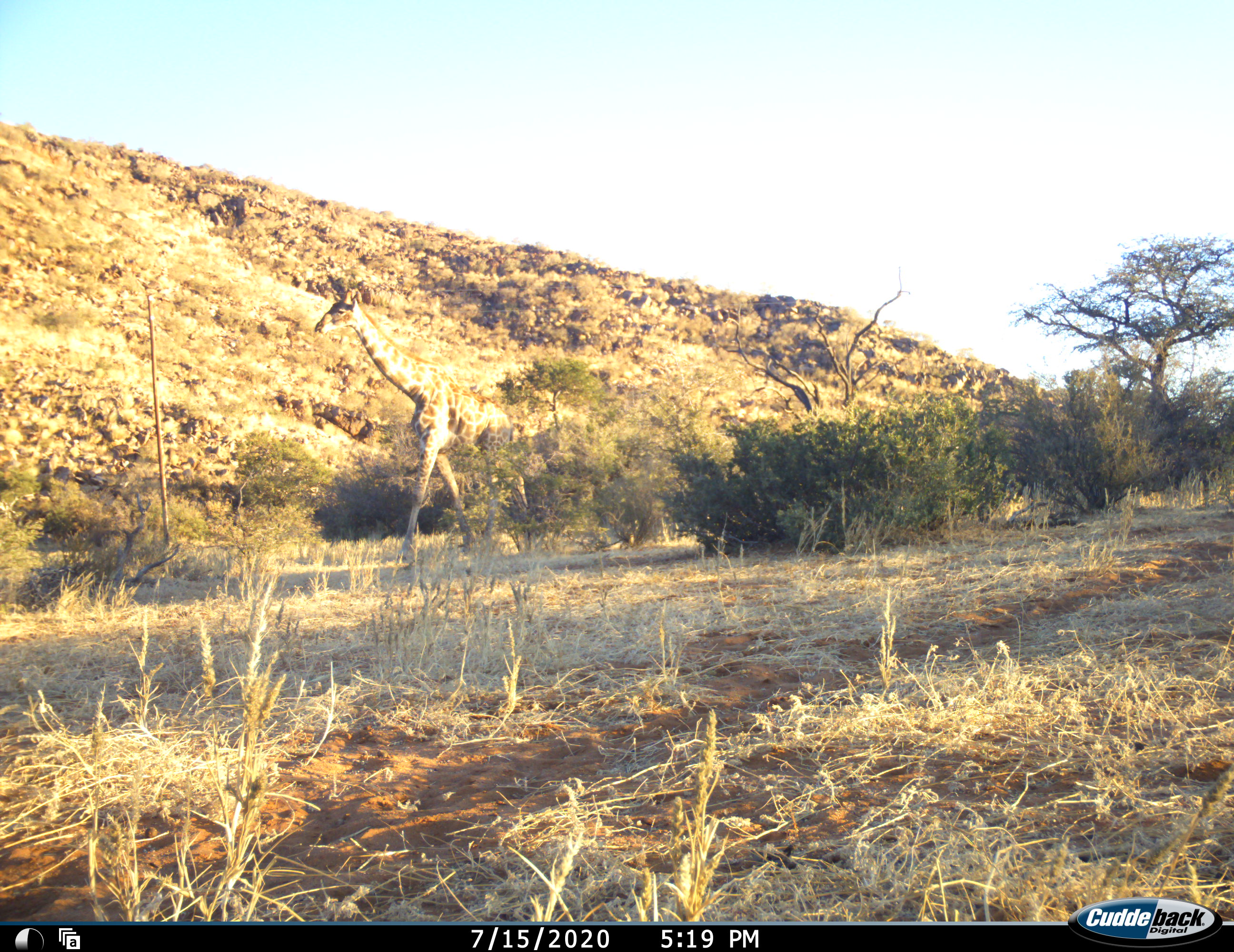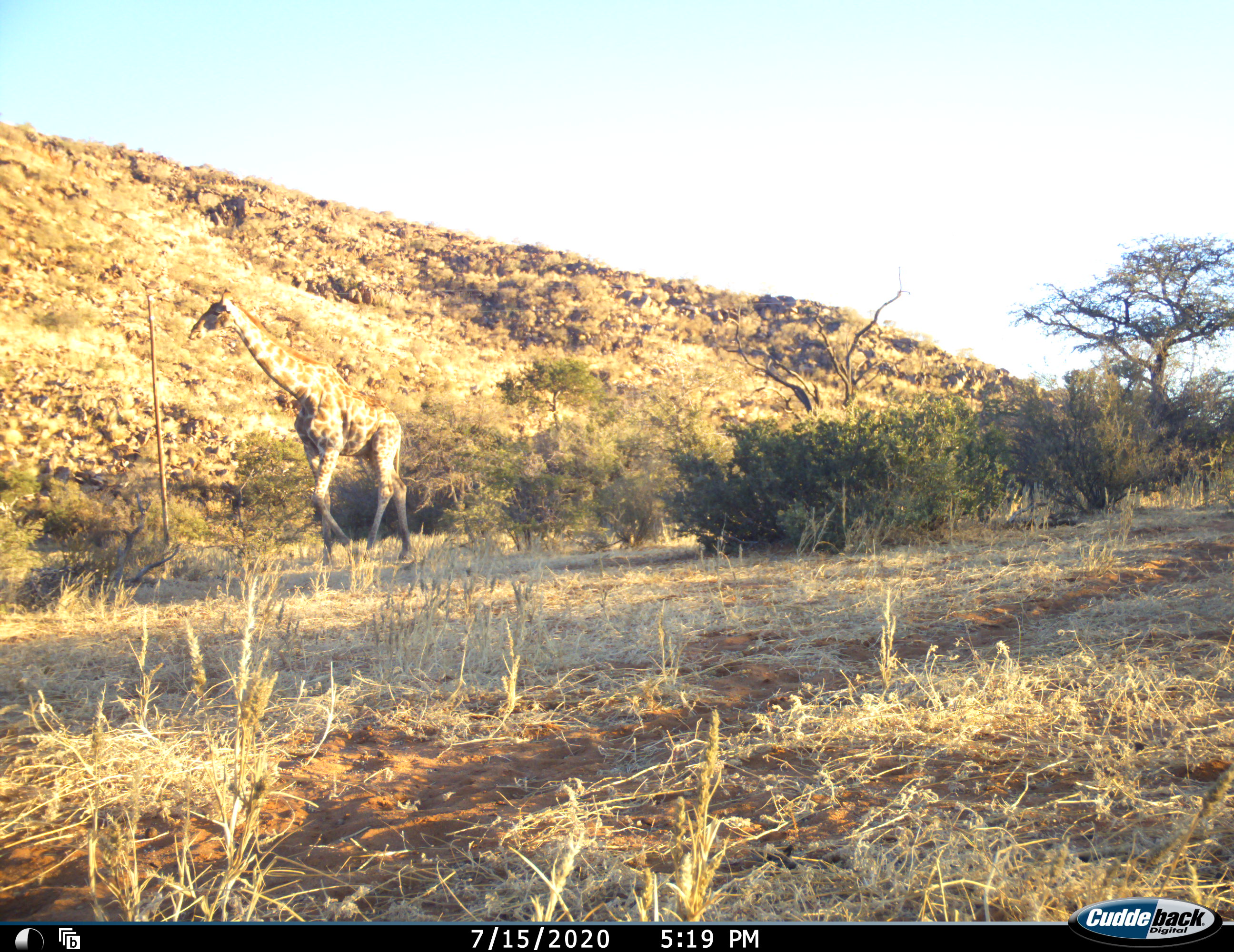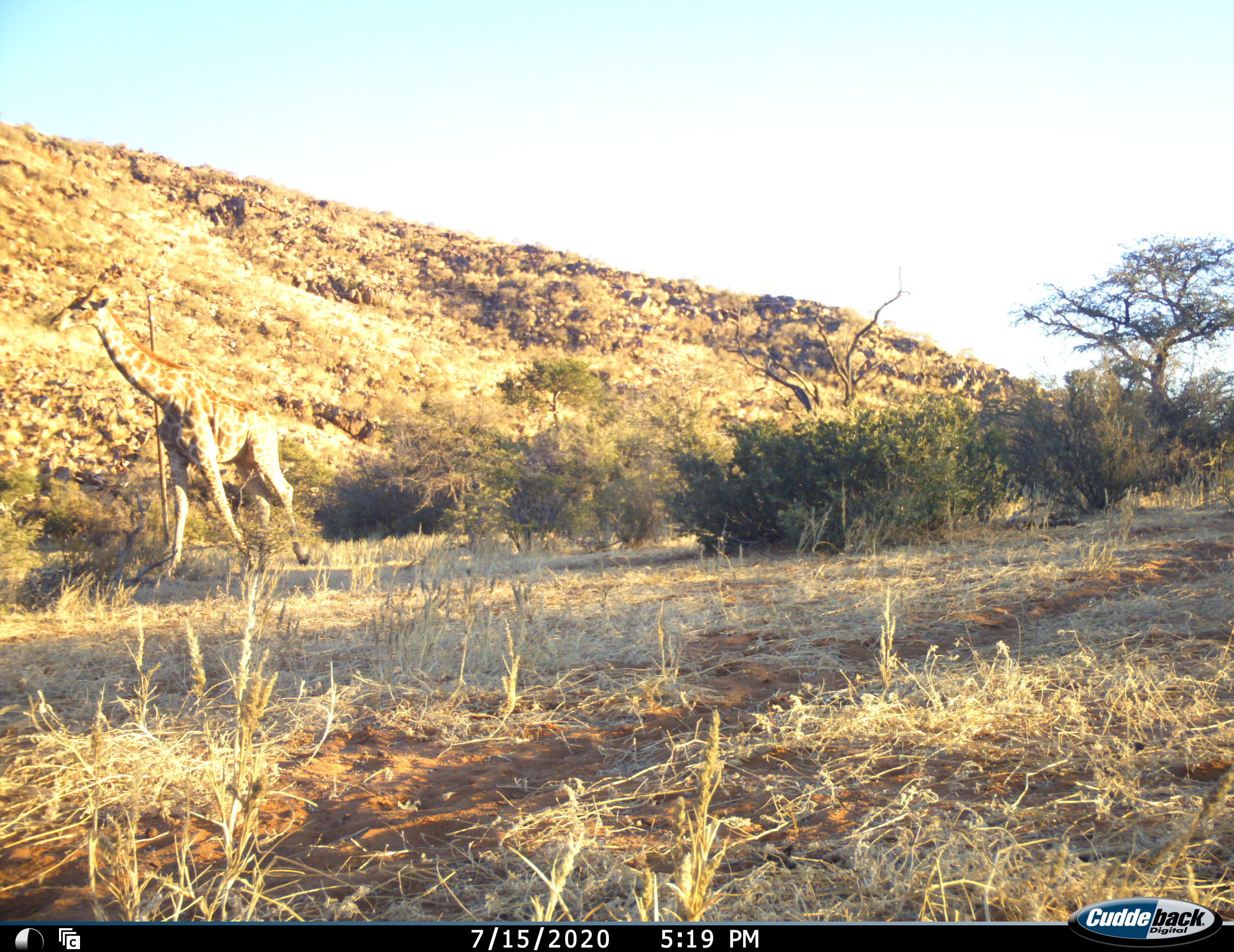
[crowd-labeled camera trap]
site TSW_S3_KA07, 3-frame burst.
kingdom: Animalia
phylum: Chordata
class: Mammalia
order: Artiodactyla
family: Giraffidae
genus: Giraffa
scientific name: Giraffa camelopardalis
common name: giraffe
Giraffe (Giraffa camelopardalis), count 1. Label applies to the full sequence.